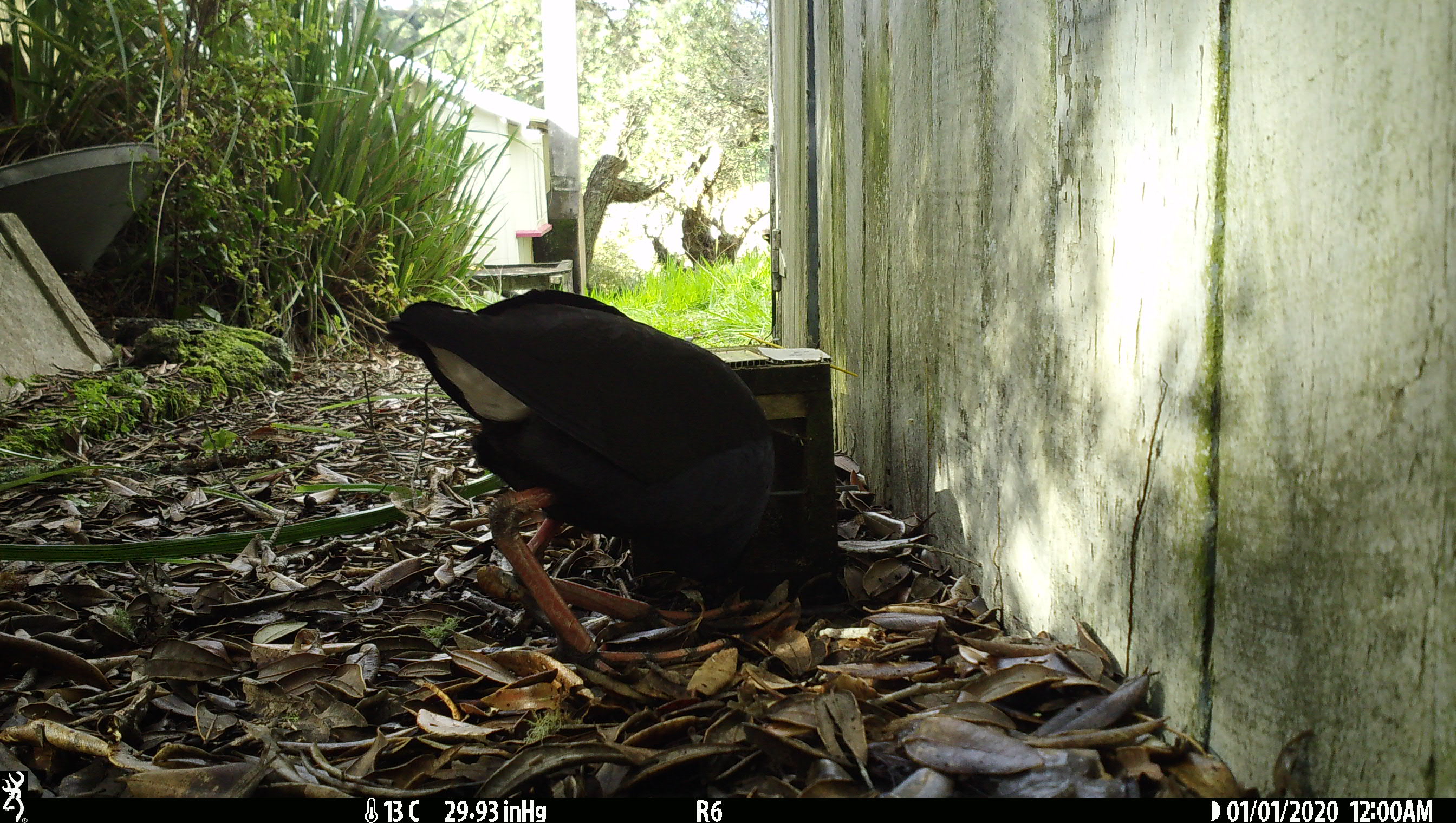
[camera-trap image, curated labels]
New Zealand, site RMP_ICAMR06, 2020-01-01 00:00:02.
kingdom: Animalia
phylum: Chordata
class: Aves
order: Gruiformes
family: Rallidae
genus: Porphyrio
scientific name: Porphyrio melanotus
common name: australasian swamphen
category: pukeko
Pukeko (australasian swamphen) (Porphyrio melanotus).